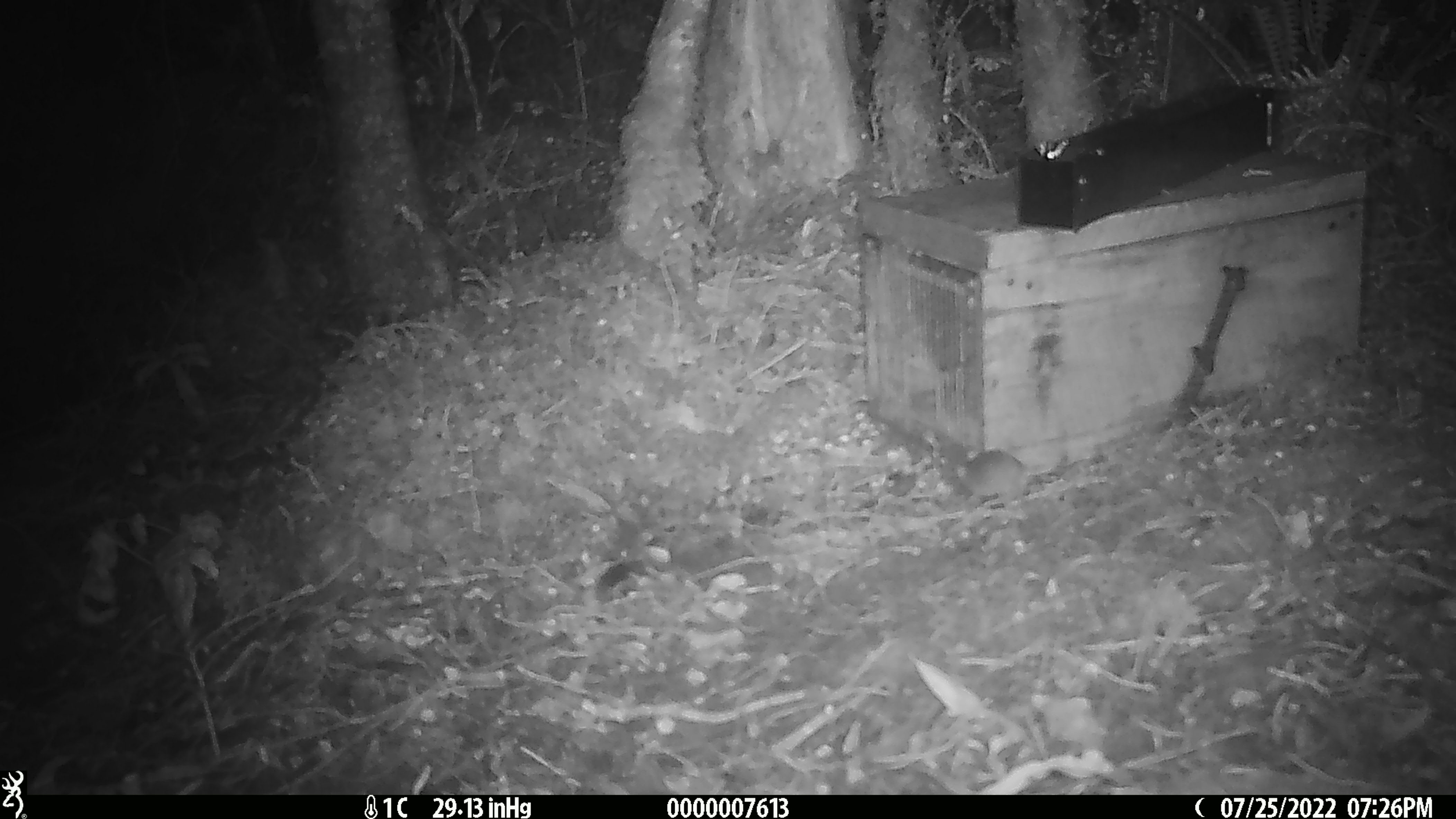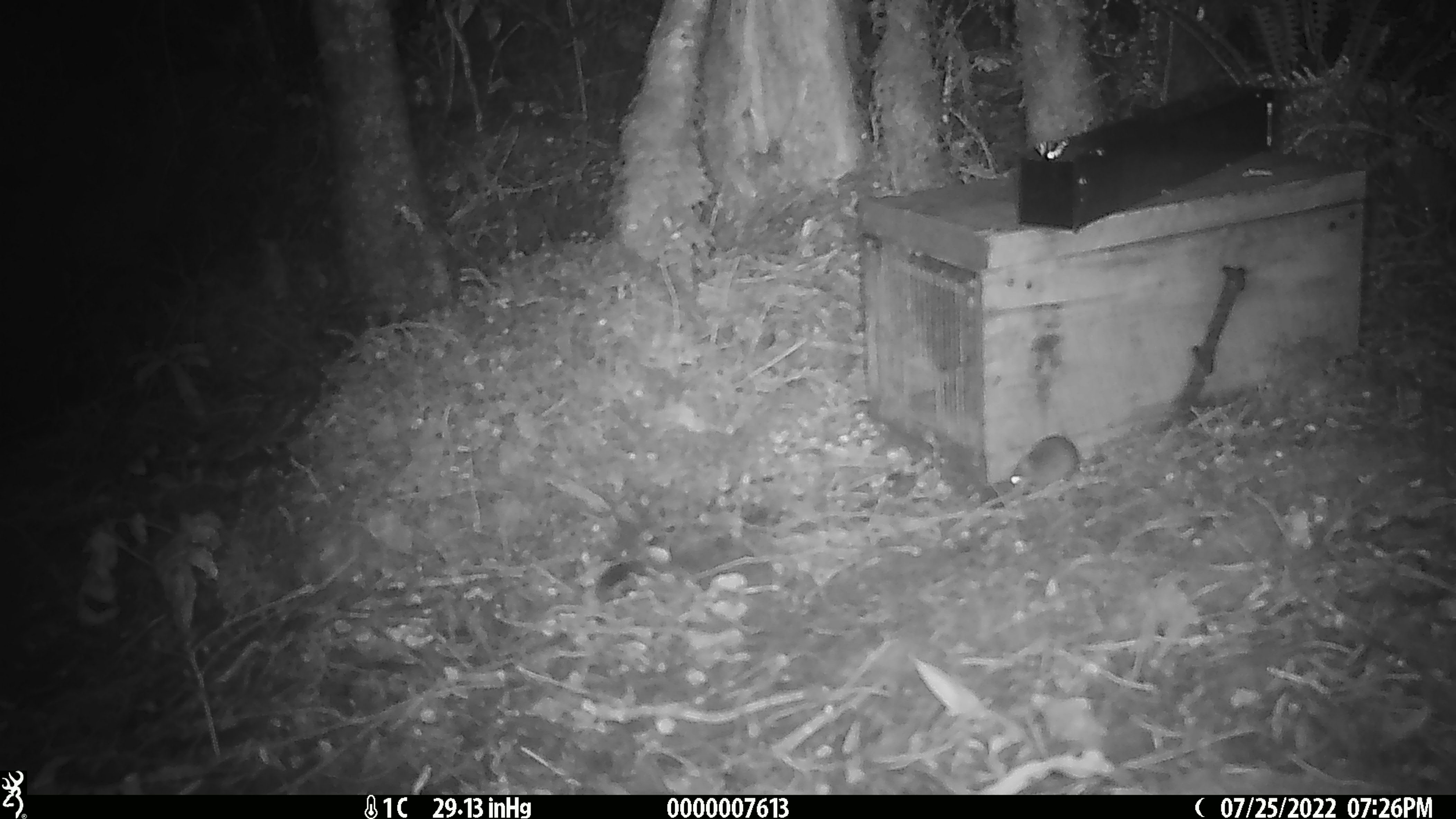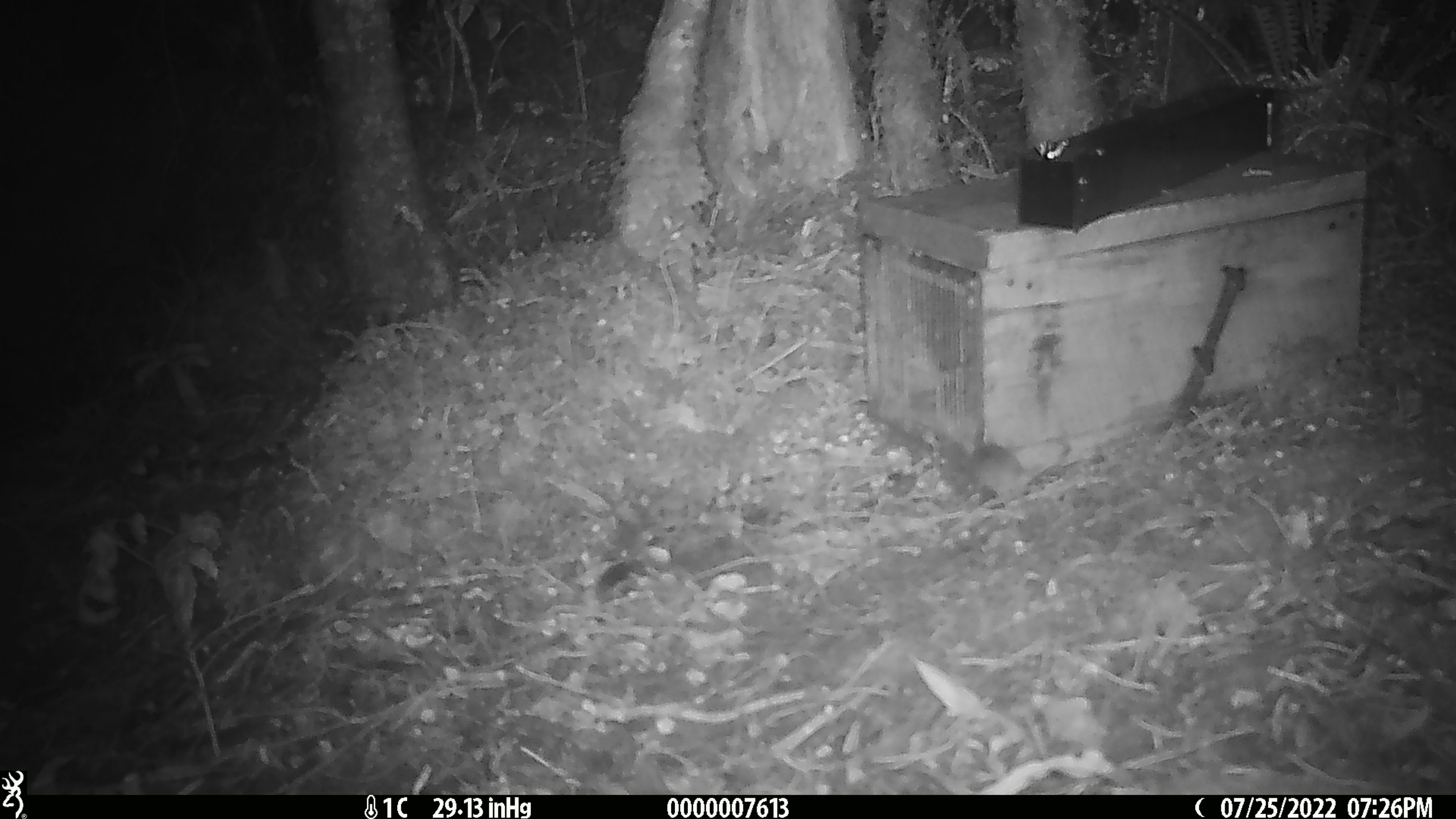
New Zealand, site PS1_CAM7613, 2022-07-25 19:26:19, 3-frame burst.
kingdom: Animalia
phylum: Chordata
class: Mammalia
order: Rodentia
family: Muridae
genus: Mus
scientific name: Mus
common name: mouse